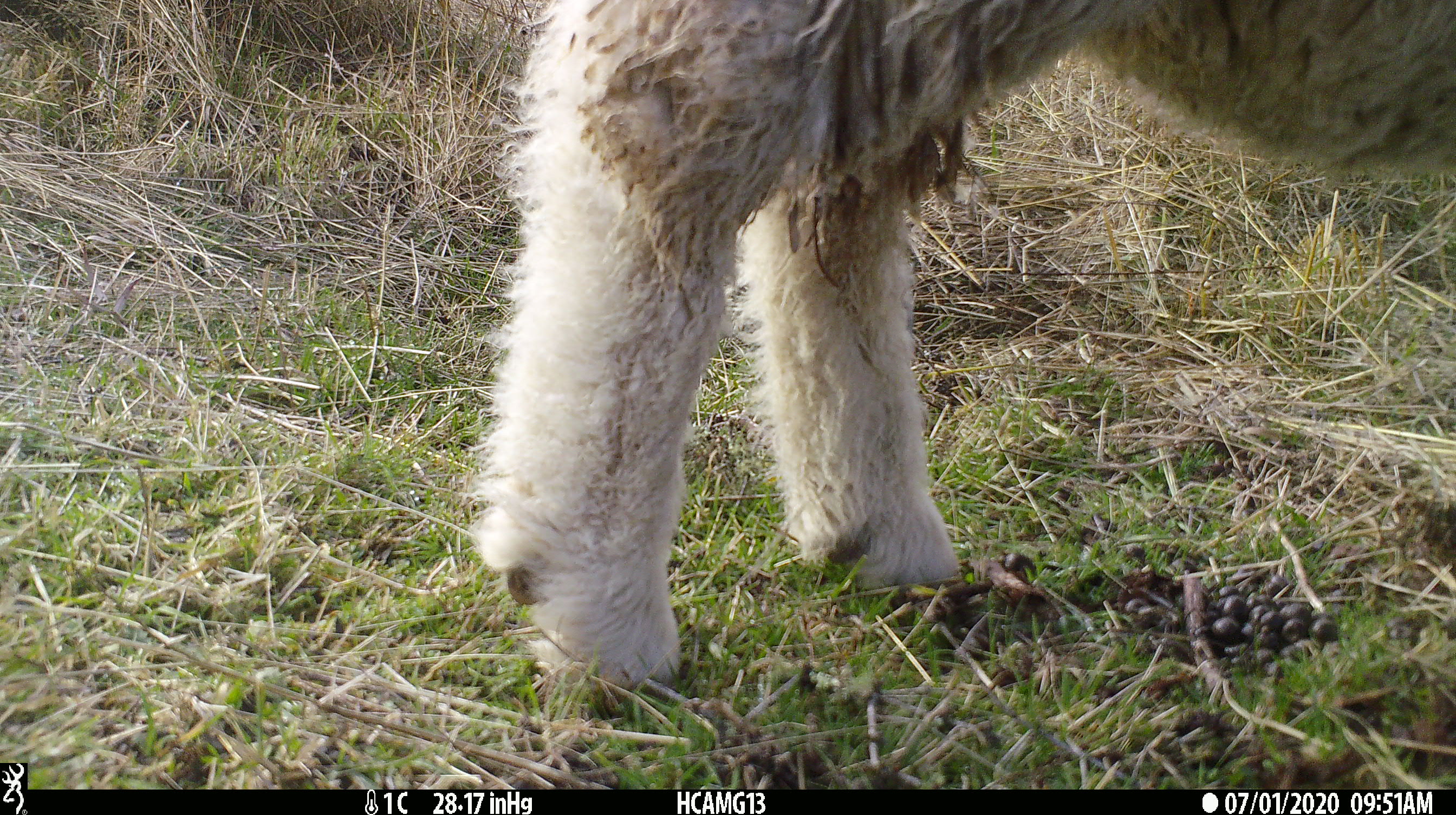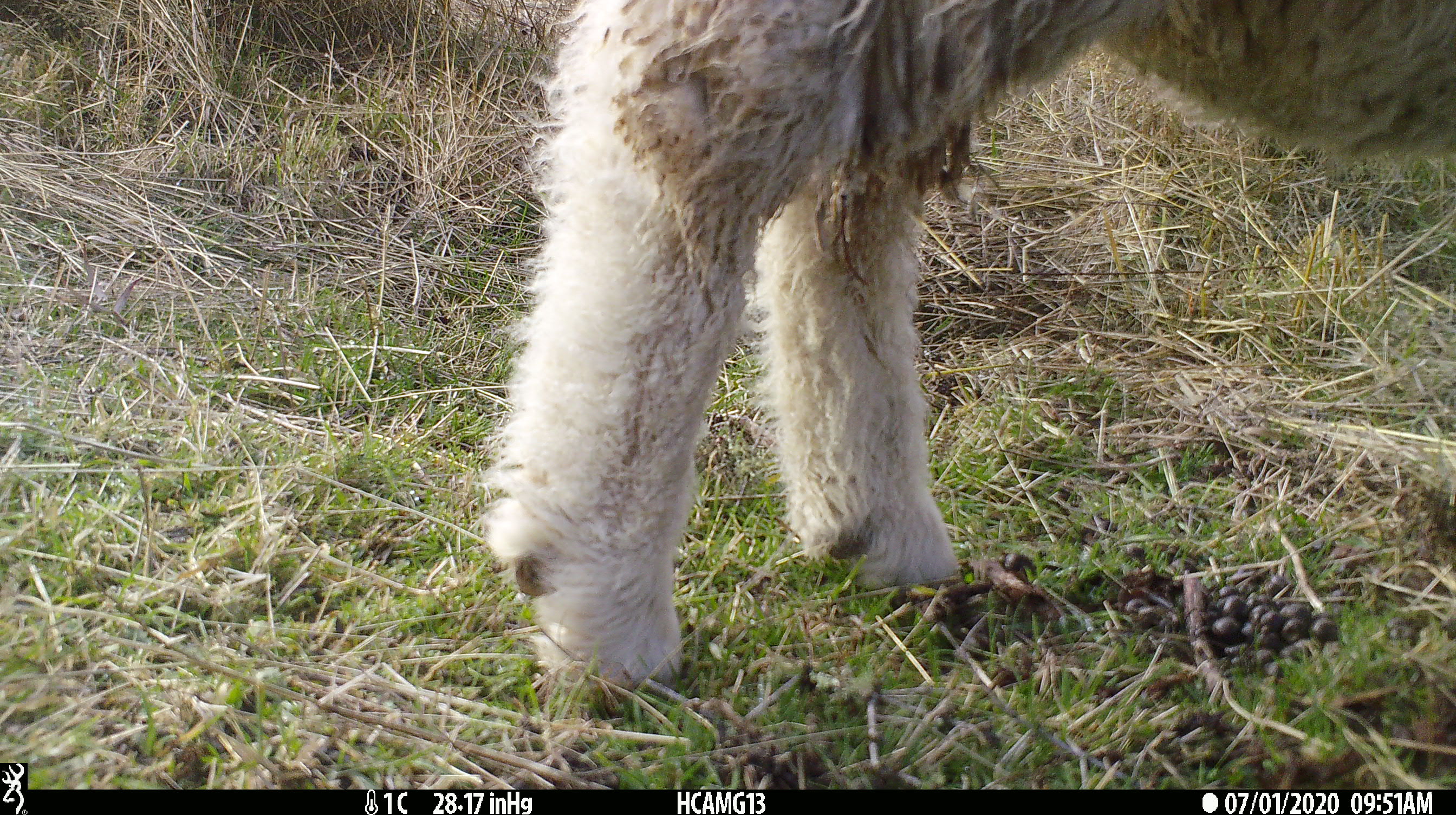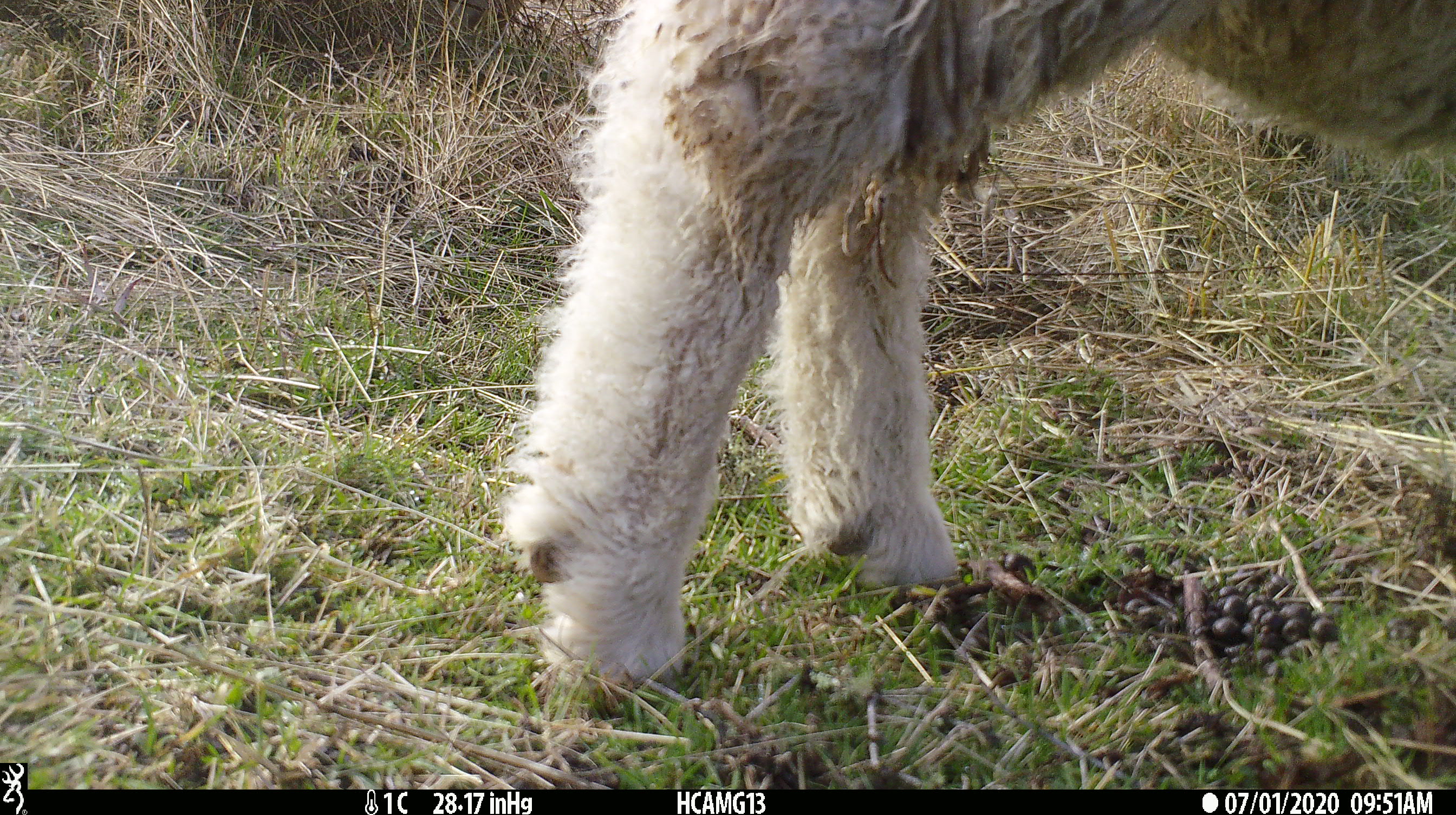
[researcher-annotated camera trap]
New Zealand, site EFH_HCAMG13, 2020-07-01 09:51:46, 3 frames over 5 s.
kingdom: Animalia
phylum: Chordata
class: Mammalia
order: Artiodactyla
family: Bovidae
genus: Ovis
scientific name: Ovis aries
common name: domestic sheep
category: sheep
Sheep (domestic sheep) (Ovis aries).